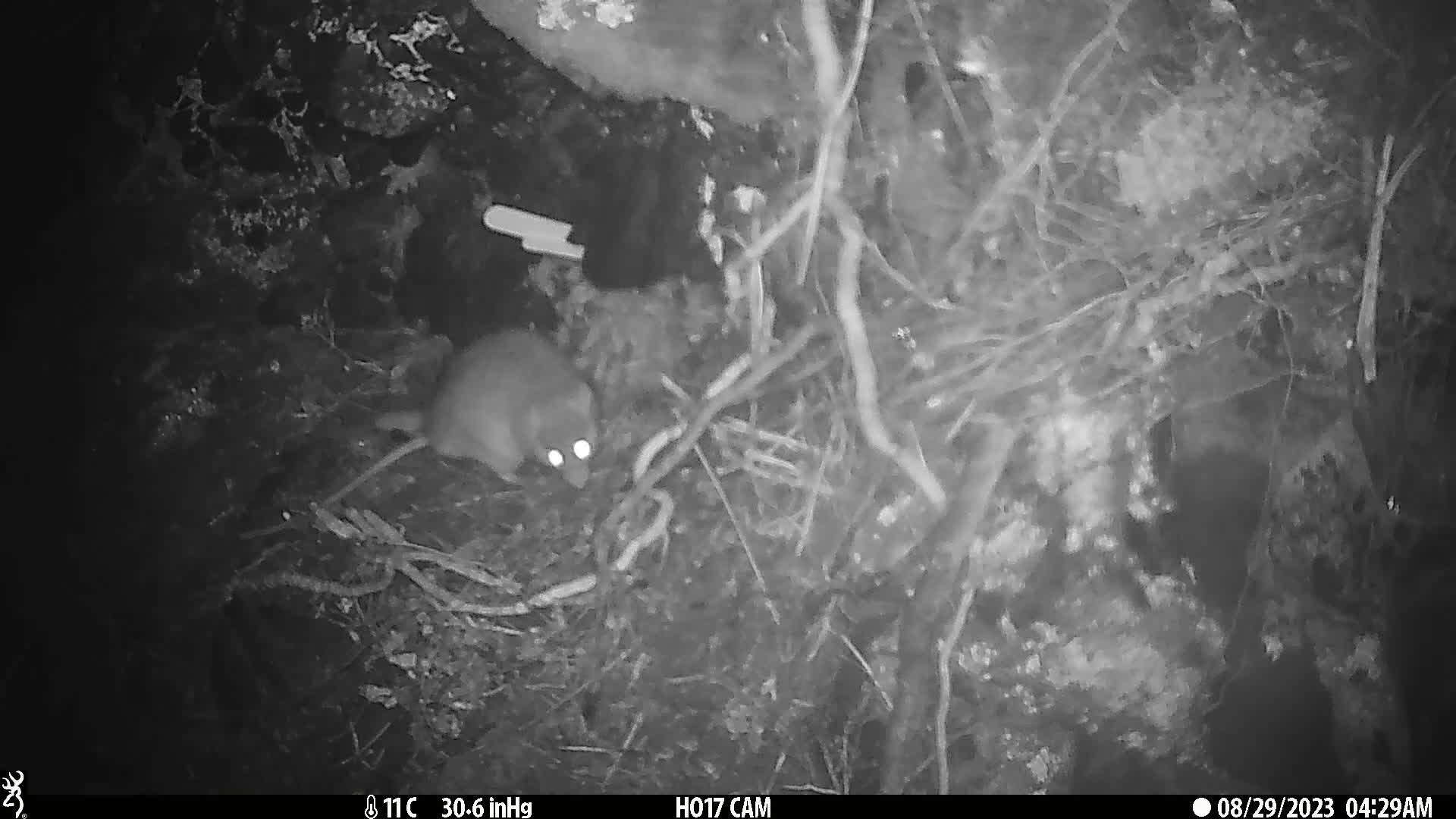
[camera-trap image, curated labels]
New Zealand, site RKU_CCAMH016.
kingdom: Animalia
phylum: Chordata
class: Mammalia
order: Rodentia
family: Muridae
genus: Rattus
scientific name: Rattus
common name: rat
Rat (Rattus).